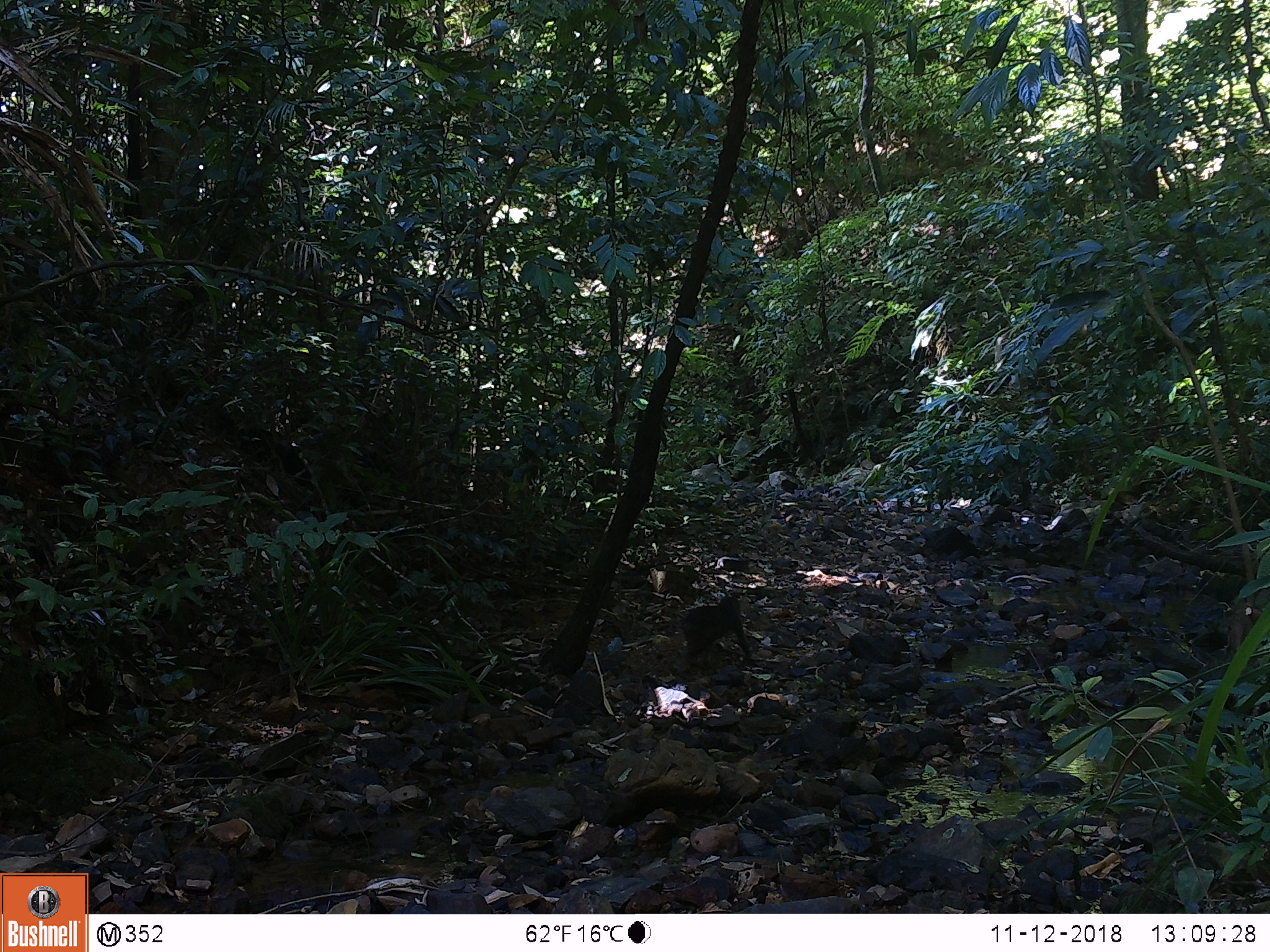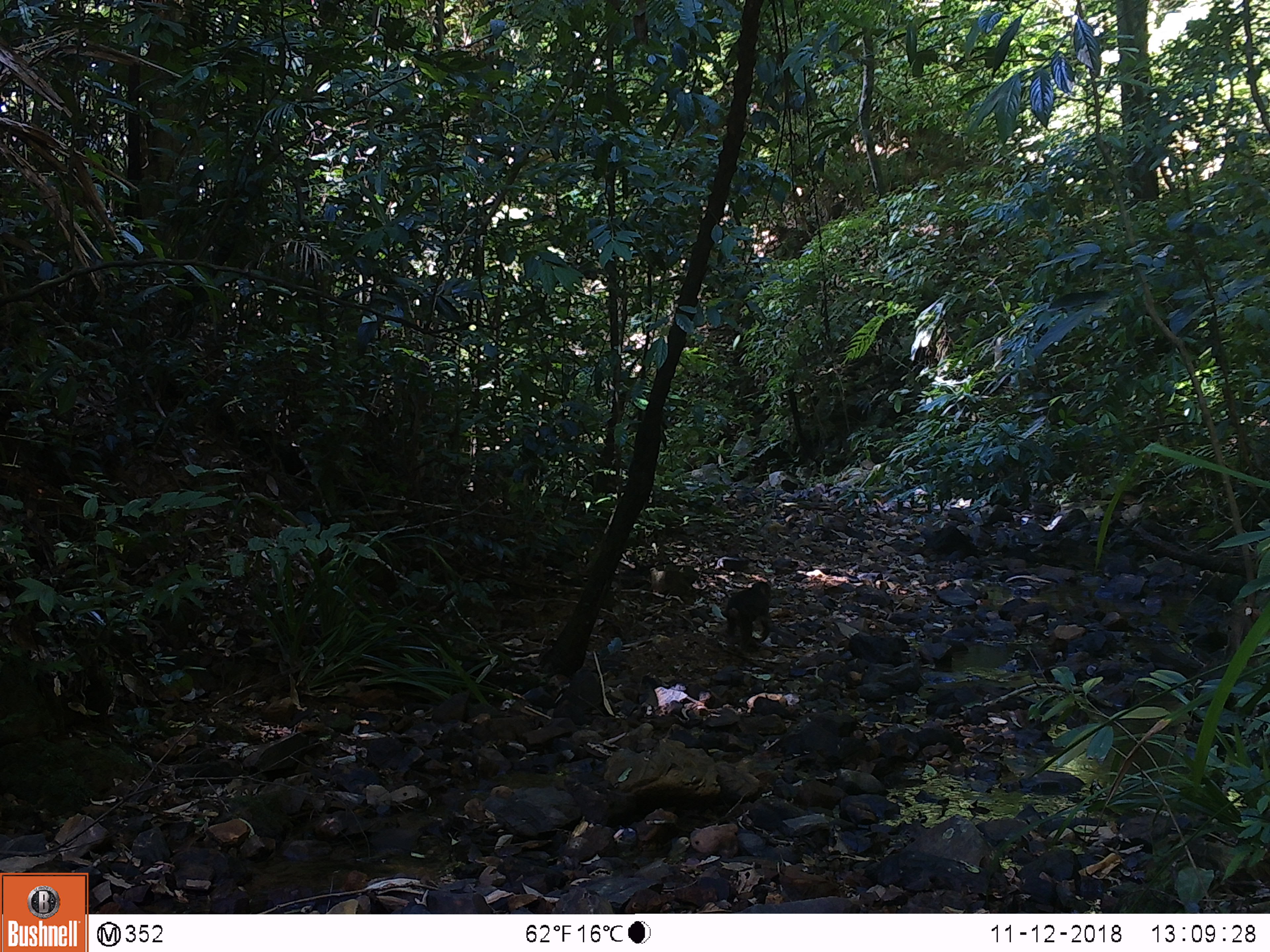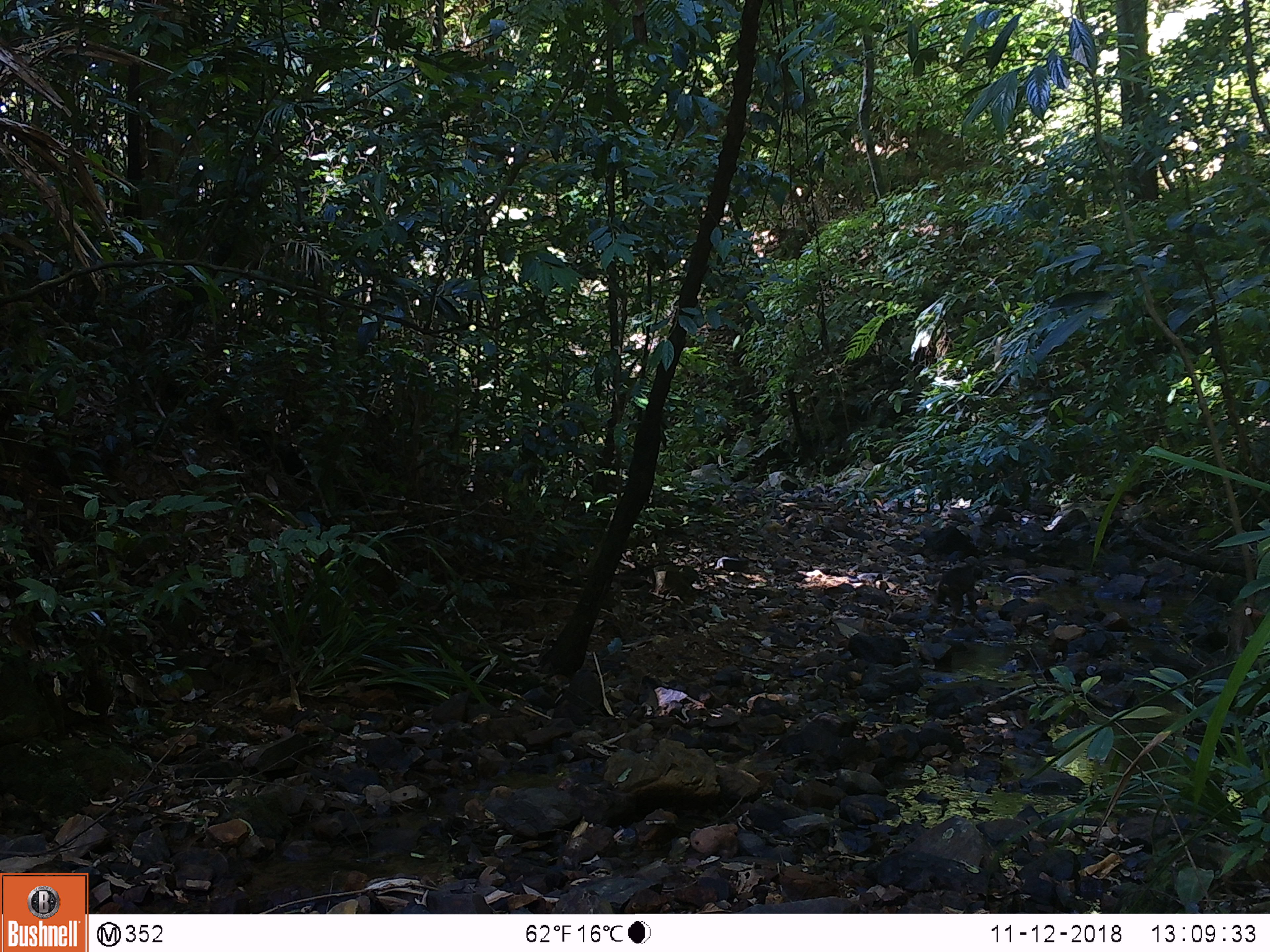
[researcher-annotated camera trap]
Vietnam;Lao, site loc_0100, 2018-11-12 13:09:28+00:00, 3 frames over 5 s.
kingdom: Animalia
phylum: Chordata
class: Mammalia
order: Primates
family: Cercopithecidae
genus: Macaca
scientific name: Macaca arctoides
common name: stump-tailed macaque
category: stump tailed macaque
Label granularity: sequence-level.